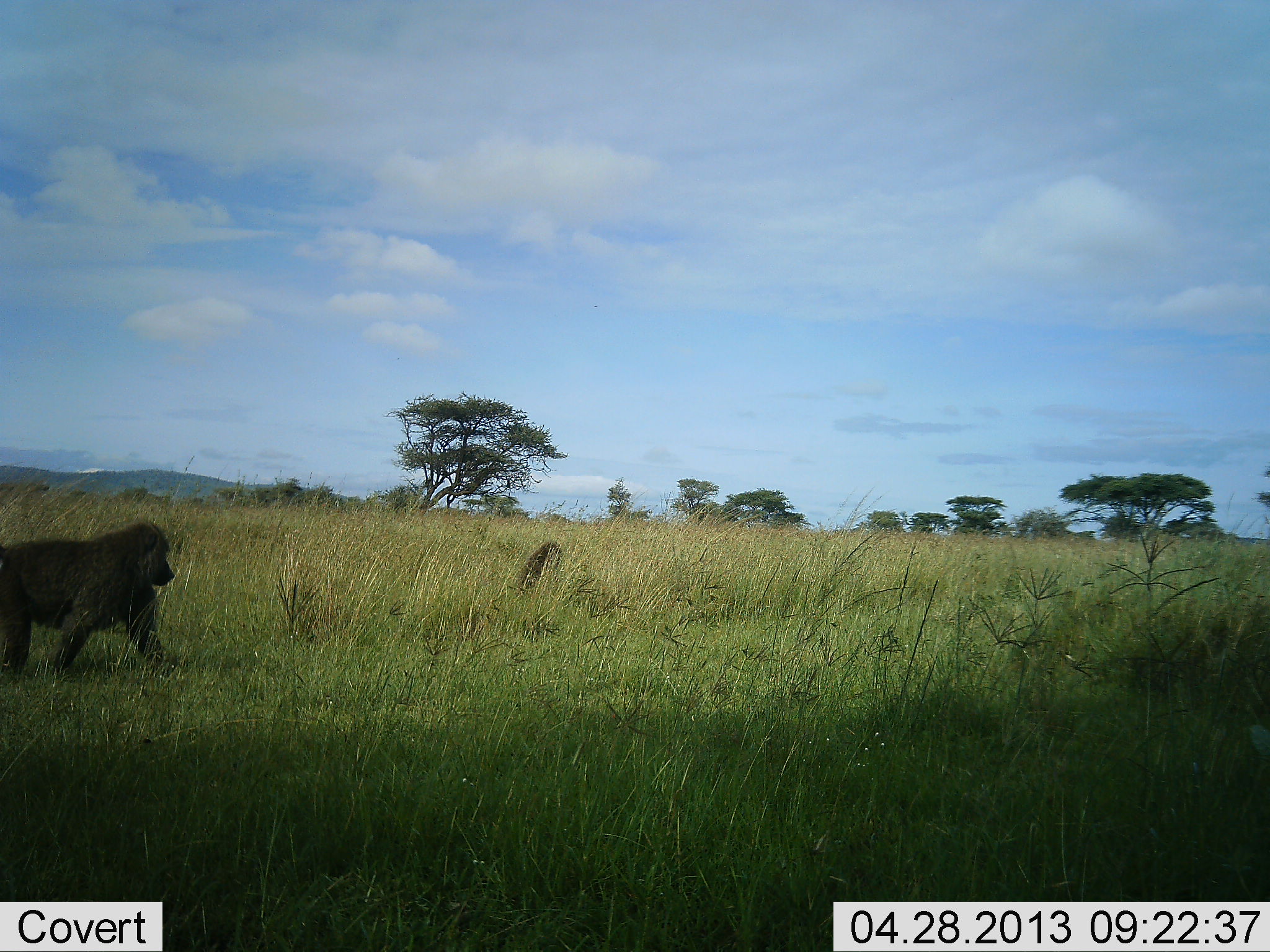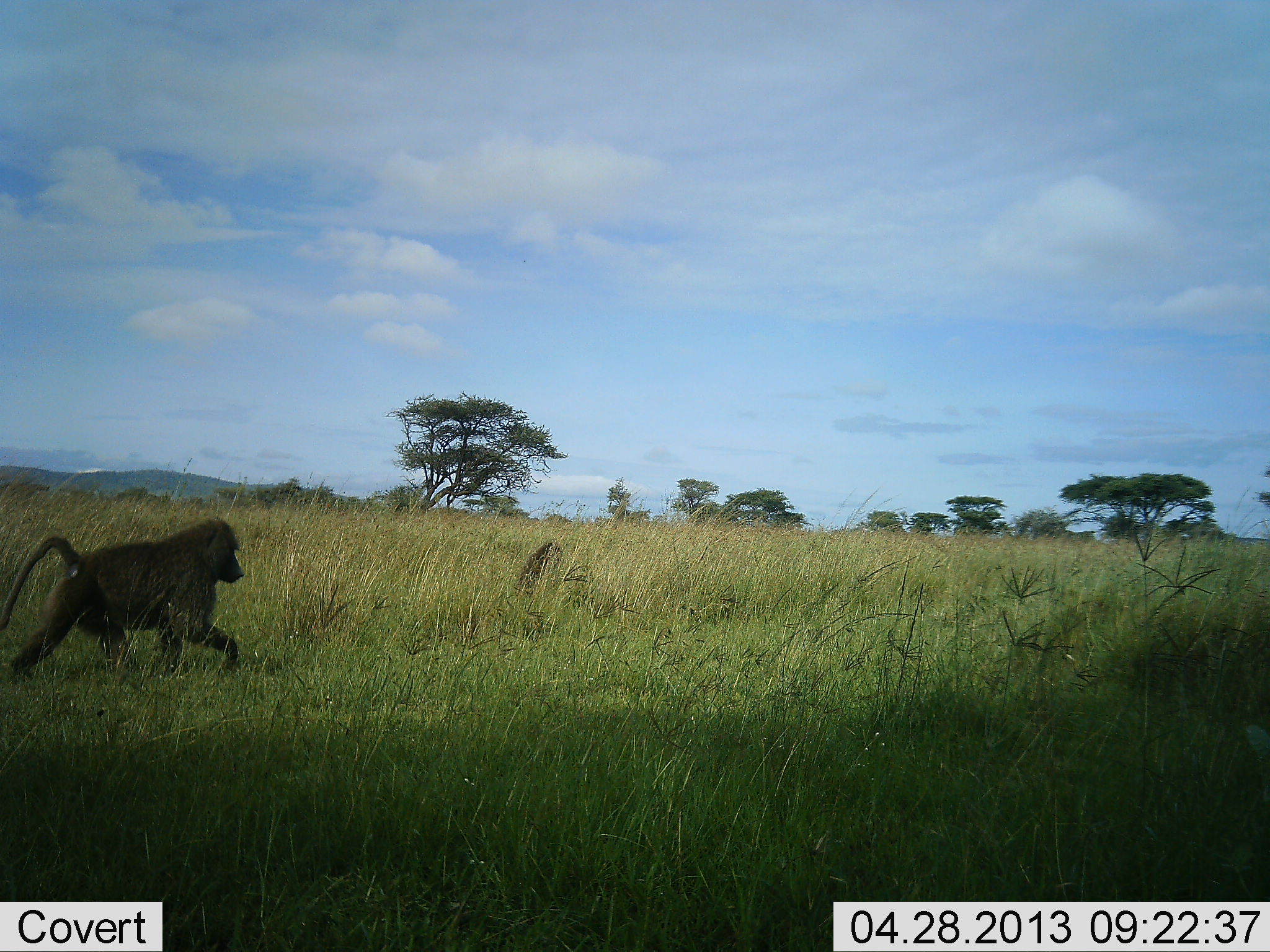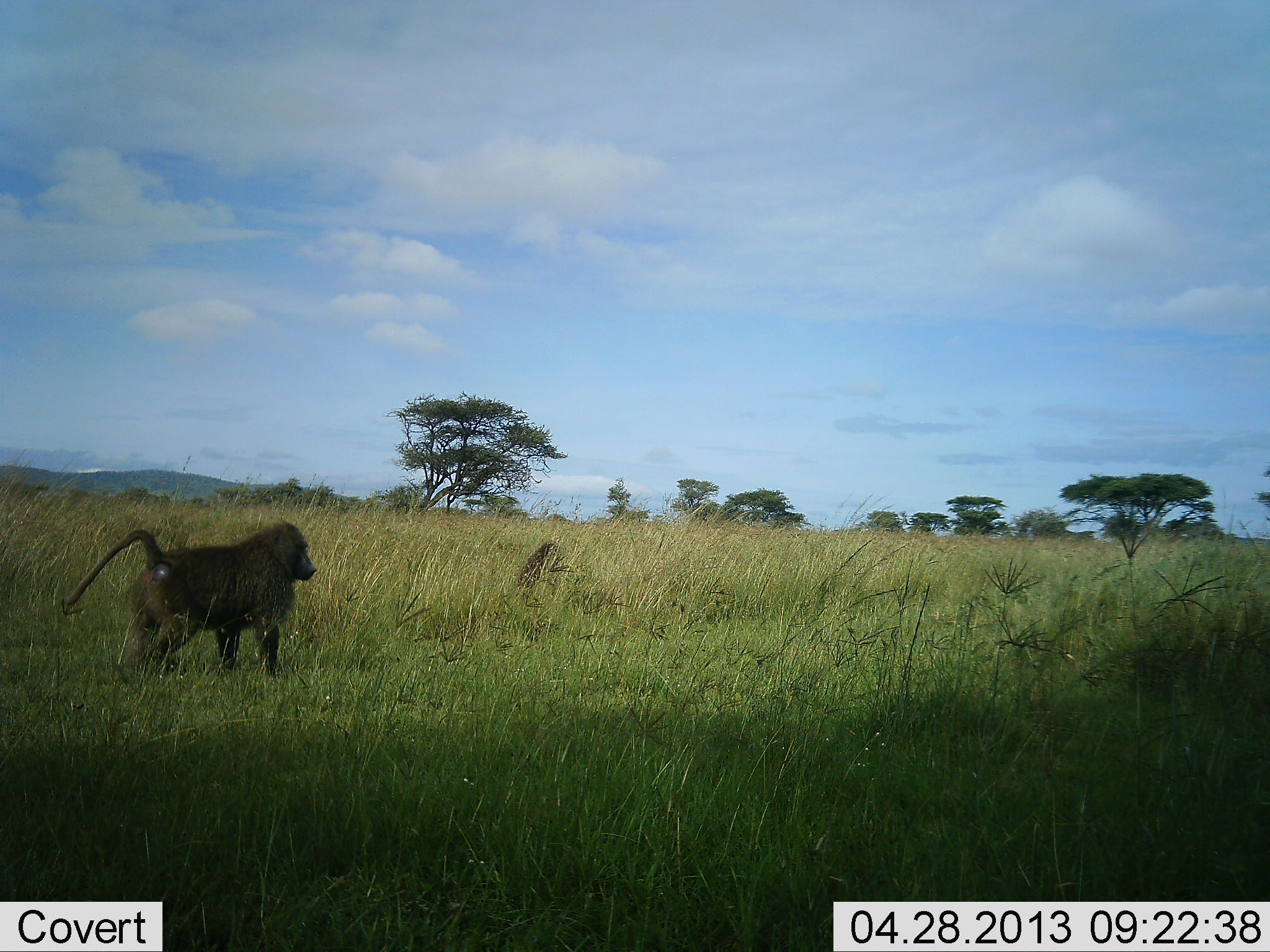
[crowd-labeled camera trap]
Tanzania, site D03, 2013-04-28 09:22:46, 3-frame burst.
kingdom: Animalia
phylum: Chordata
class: Mammalia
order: Primates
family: Cercopithecidae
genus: Papio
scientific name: Papio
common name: baboon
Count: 1.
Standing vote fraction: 10%.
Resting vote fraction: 20%.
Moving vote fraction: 100%.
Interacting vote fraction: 0%.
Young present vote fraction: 0%.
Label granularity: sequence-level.